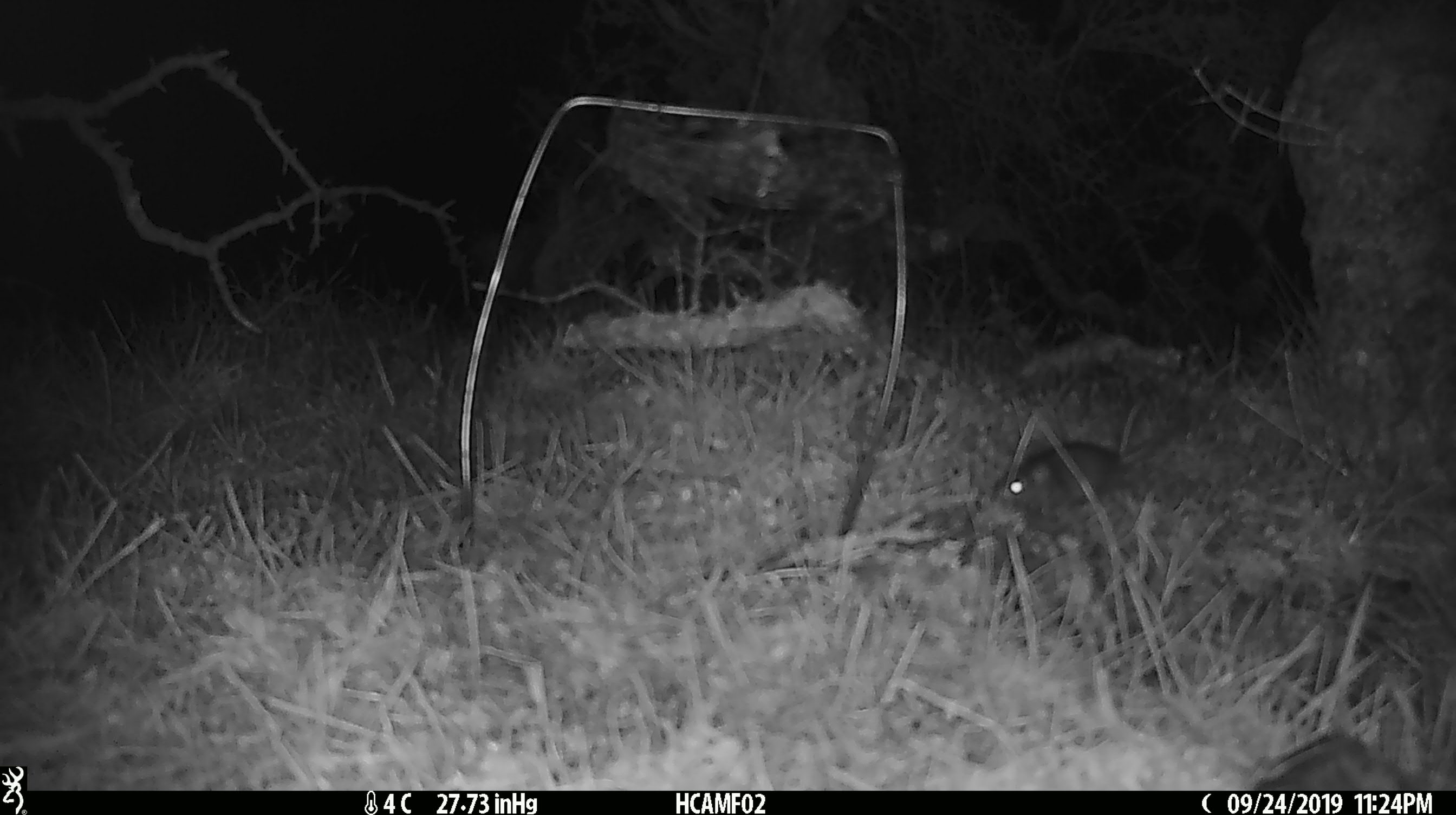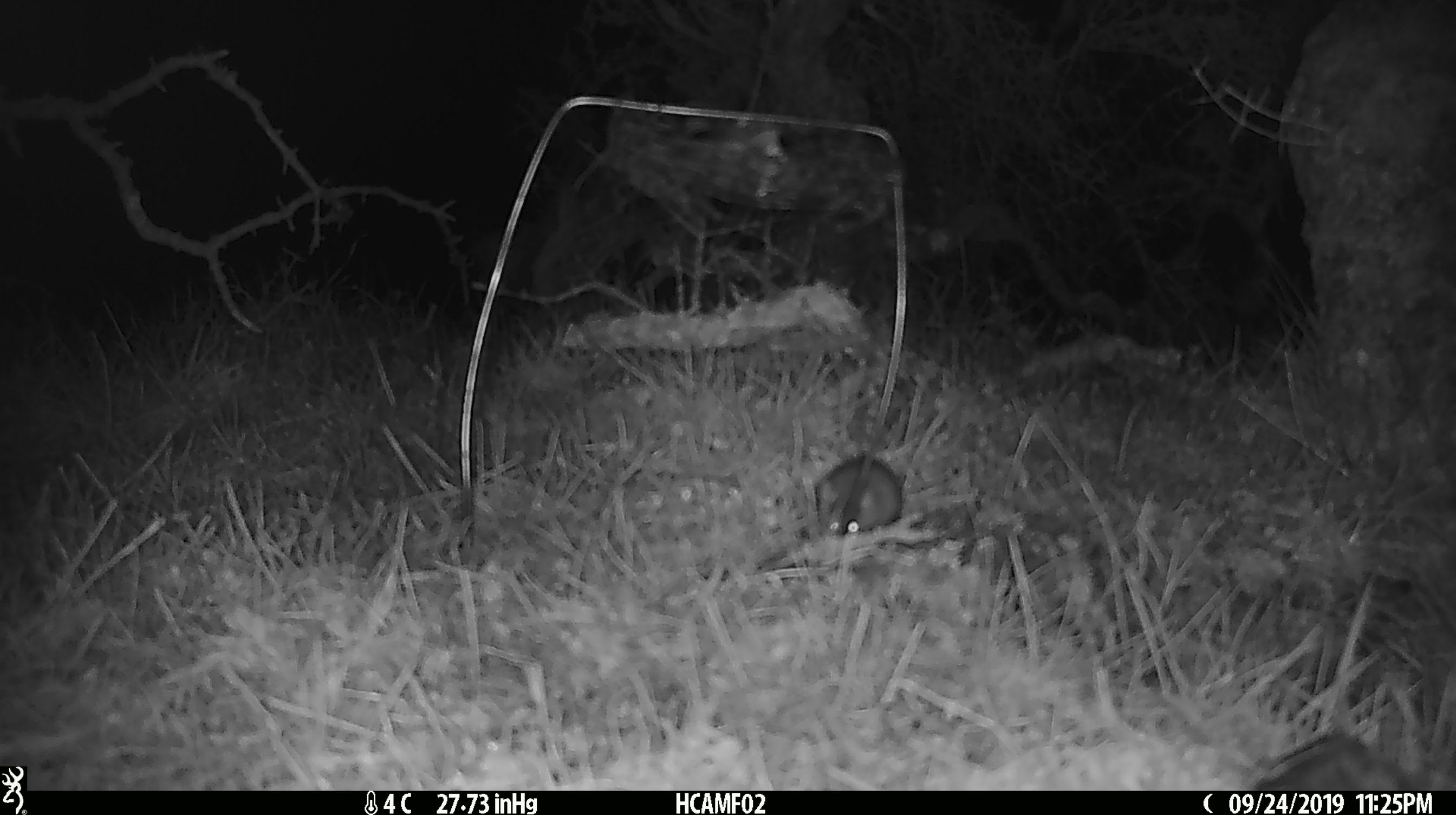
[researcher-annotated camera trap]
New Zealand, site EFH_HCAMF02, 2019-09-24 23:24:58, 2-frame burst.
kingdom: Animalia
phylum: Chordata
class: Mammalia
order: Rodentia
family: Muridae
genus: Mus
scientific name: Mus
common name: mouse